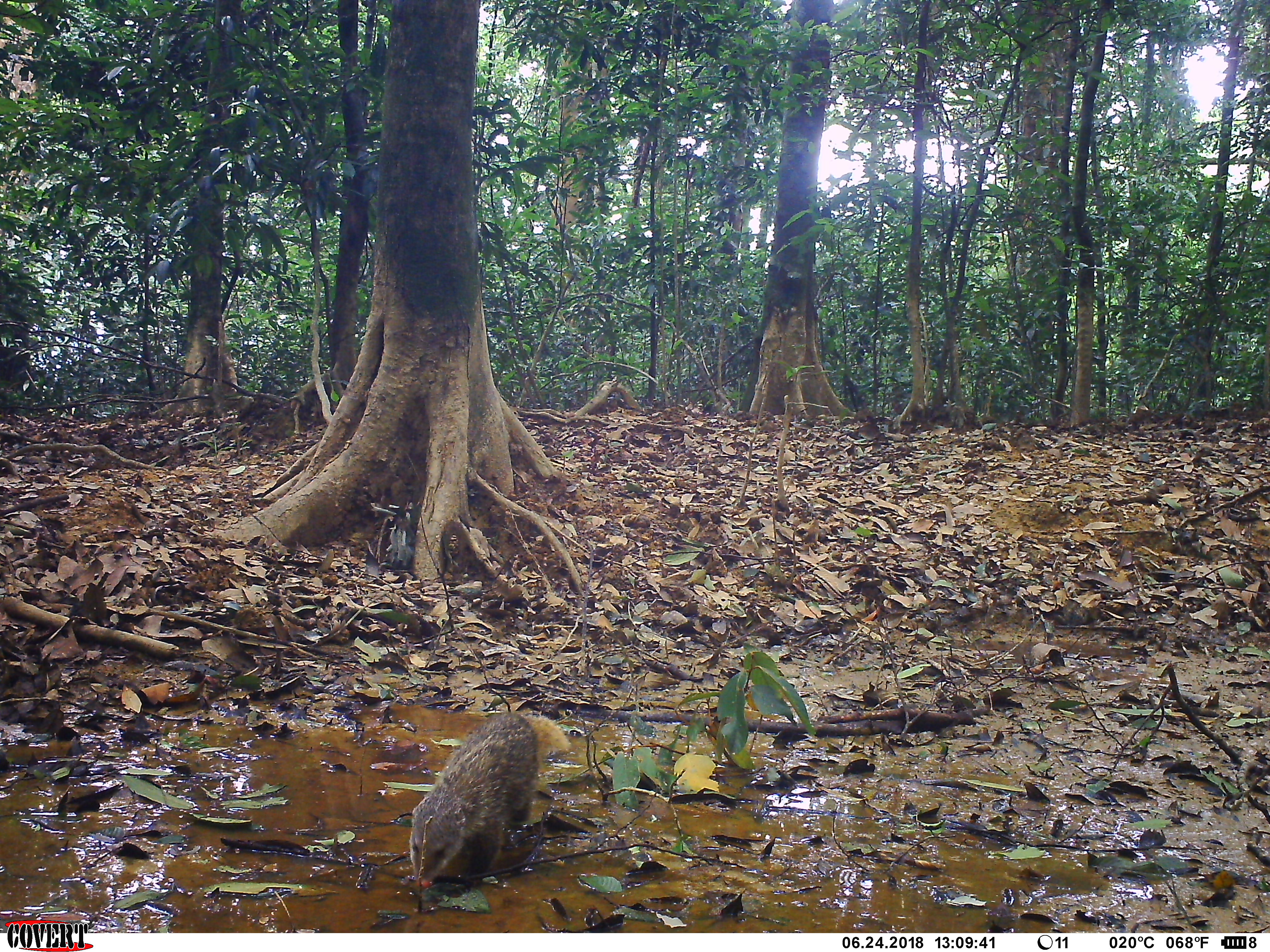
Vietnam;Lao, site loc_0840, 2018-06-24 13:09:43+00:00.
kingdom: Animalia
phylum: Chordata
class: Mammalia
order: Carnivora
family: Herpestidae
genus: Urva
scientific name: Urva urva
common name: crab-eating mongoose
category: crab eating mongoose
Crab eating mongoose (crab-eating mongoose) (Urva urva). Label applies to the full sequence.